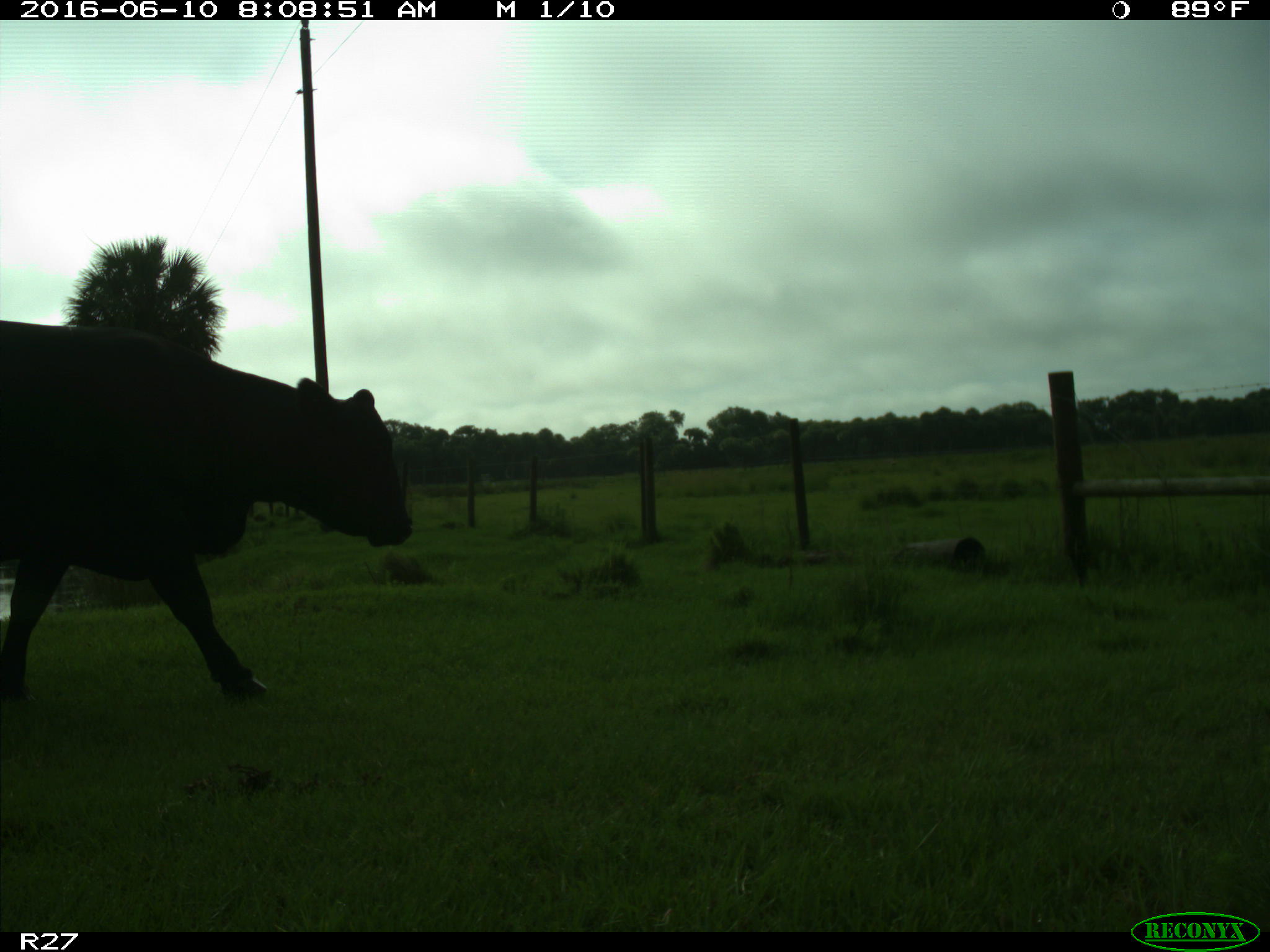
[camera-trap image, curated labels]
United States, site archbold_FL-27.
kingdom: Animalia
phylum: Chordata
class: Mammalia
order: Artiodactyla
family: Bovidae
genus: Bos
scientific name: Bos taurus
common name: domestic cow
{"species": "Bos taurus (domestic cow)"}